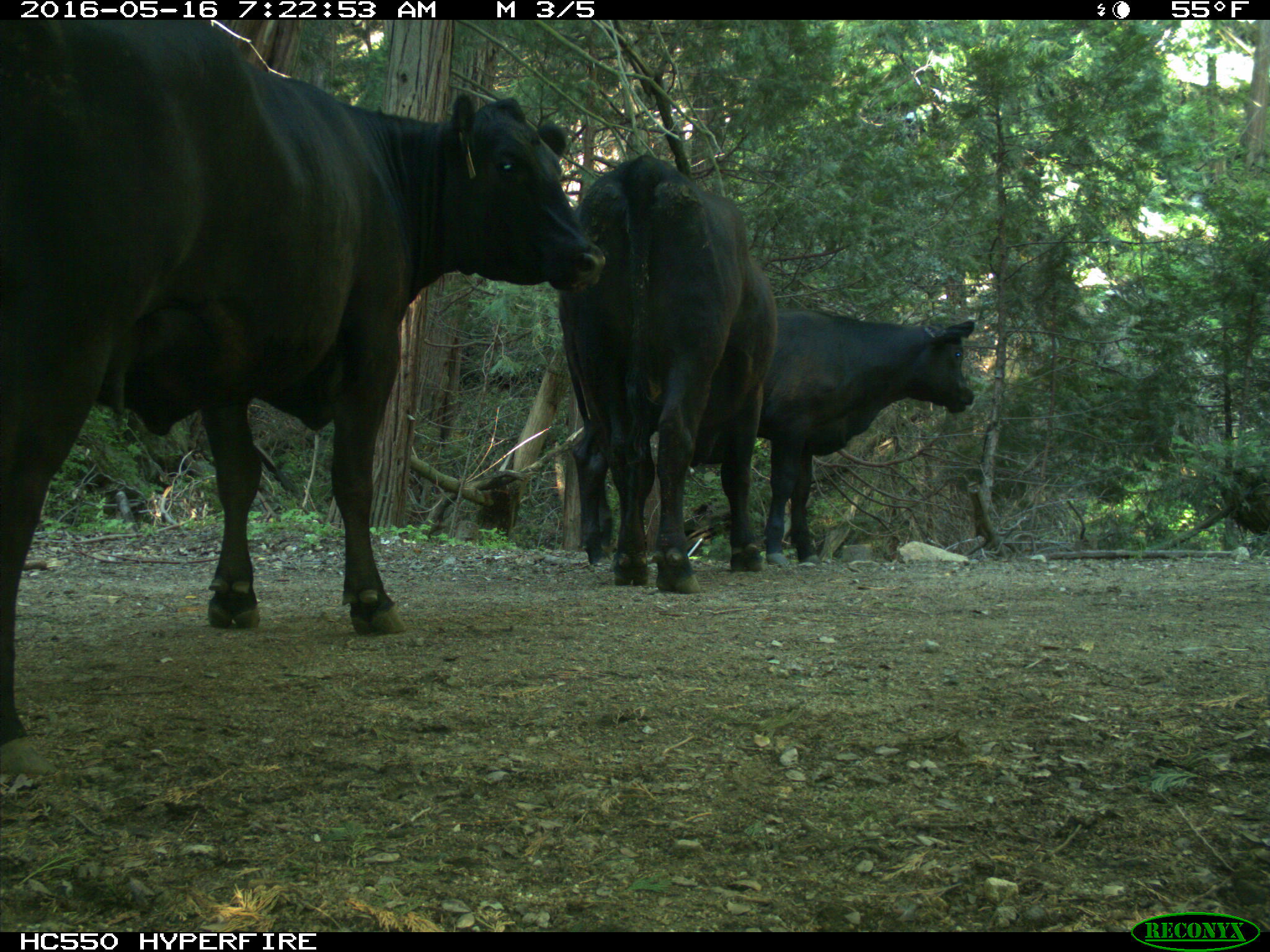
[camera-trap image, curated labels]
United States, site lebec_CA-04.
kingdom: Animalia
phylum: Chordata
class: Mammalia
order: Artiodactyla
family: Bovidae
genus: Bos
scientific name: Bos taurus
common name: domestic cow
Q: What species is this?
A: Bos taurus (domestic cow).